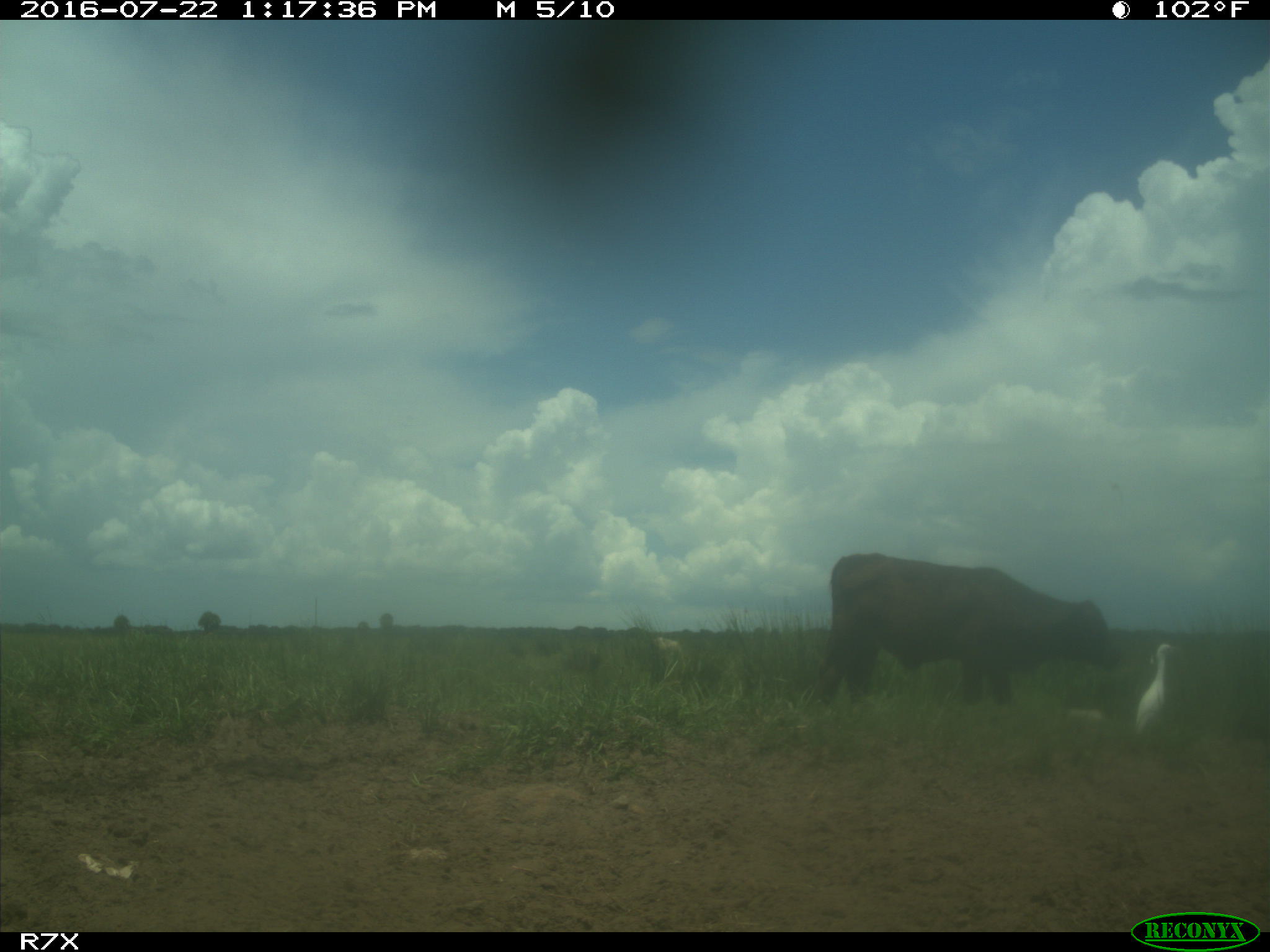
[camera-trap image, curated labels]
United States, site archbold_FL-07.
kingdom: Animalia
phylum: Chordata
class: Mammalia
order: Artiodactyla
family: Bovidae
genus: Bos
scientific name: Bos taurus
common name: domestic cow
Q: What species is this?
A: Bos taurus (domestic cow).